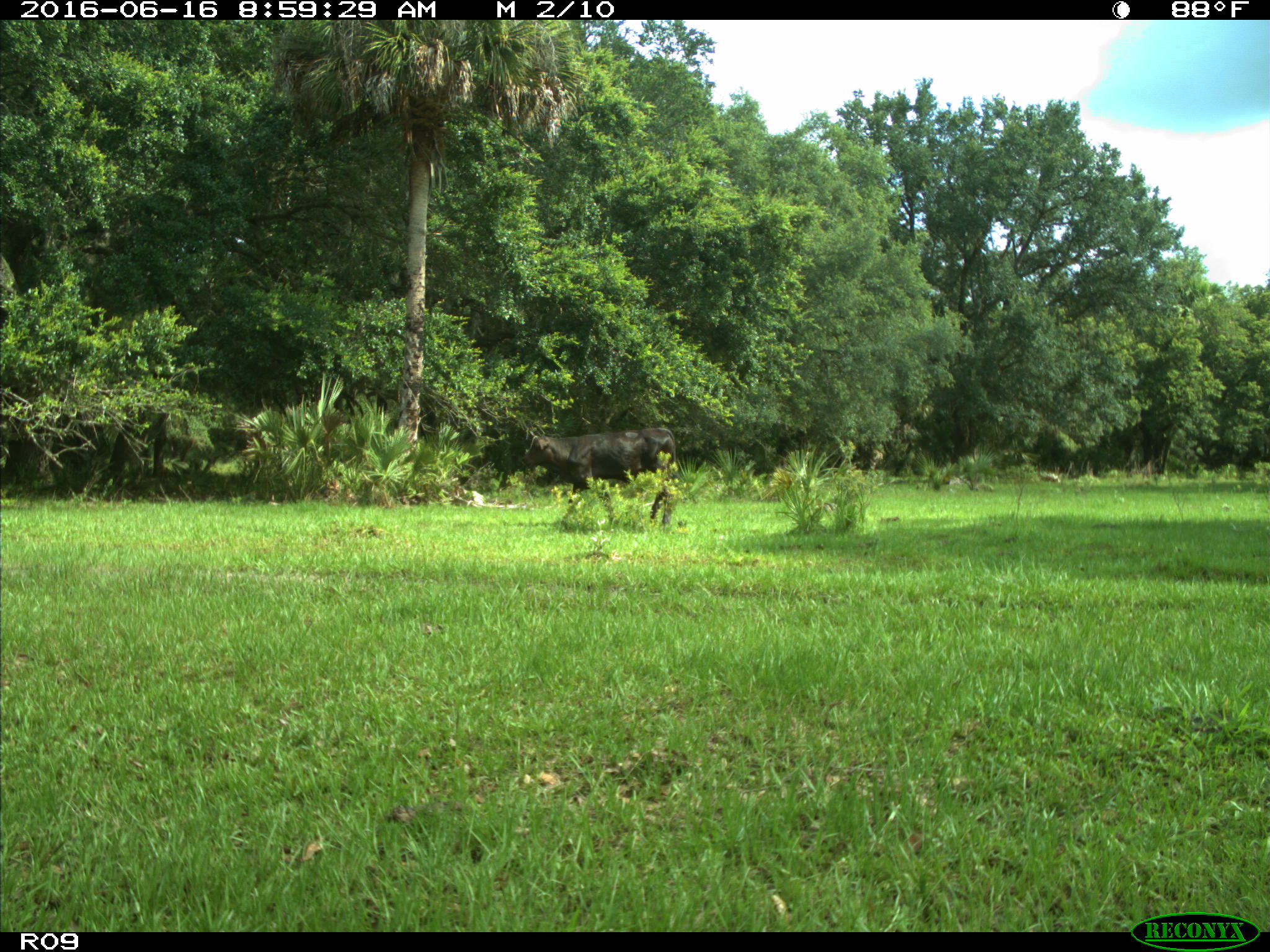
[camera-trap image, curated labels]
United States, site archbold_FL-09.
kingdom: Animalia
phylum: Chordata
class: Mammalia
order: Artiodactyla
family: Bovidae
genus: Bos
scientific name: Bos taurus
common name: domestic cow